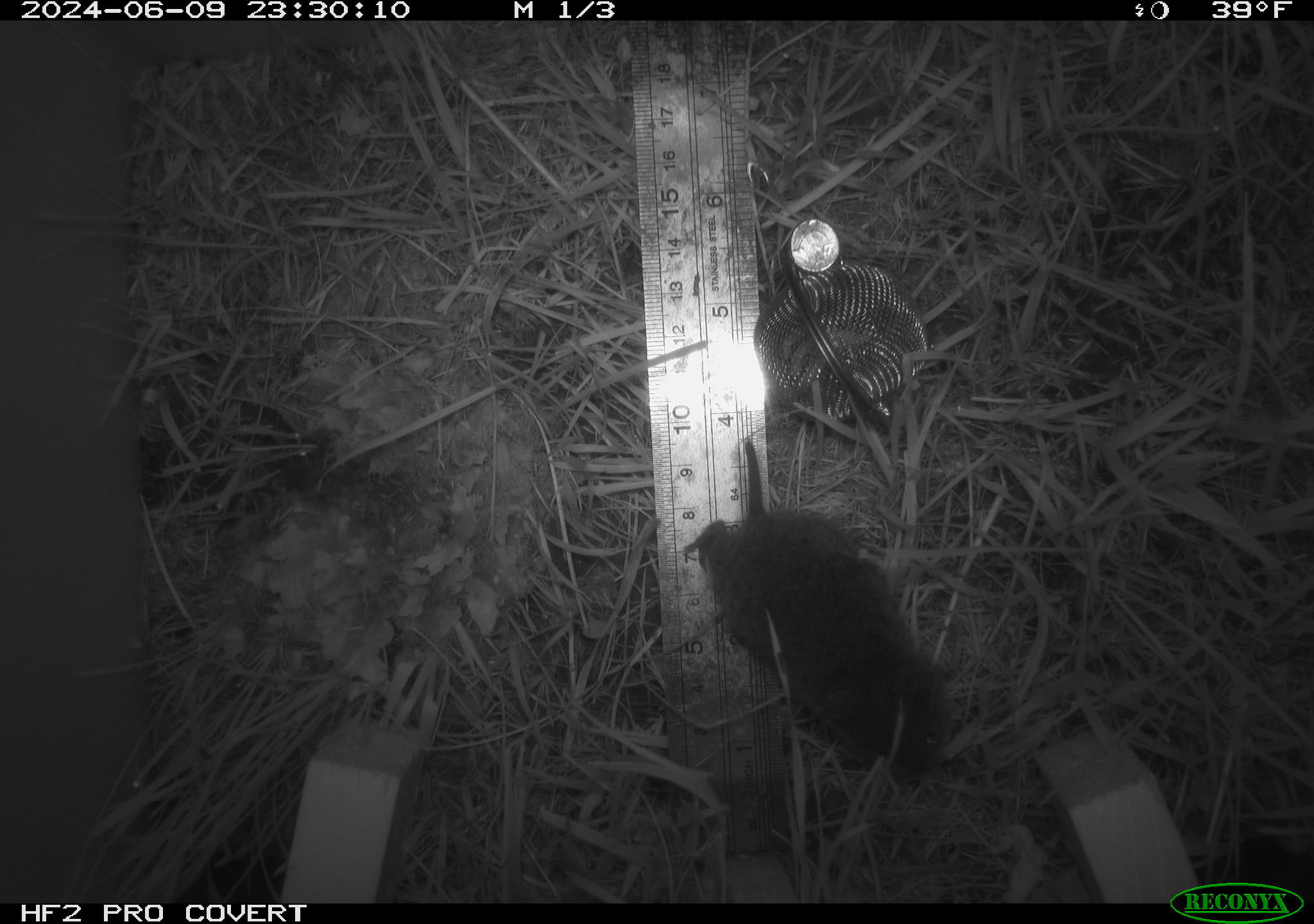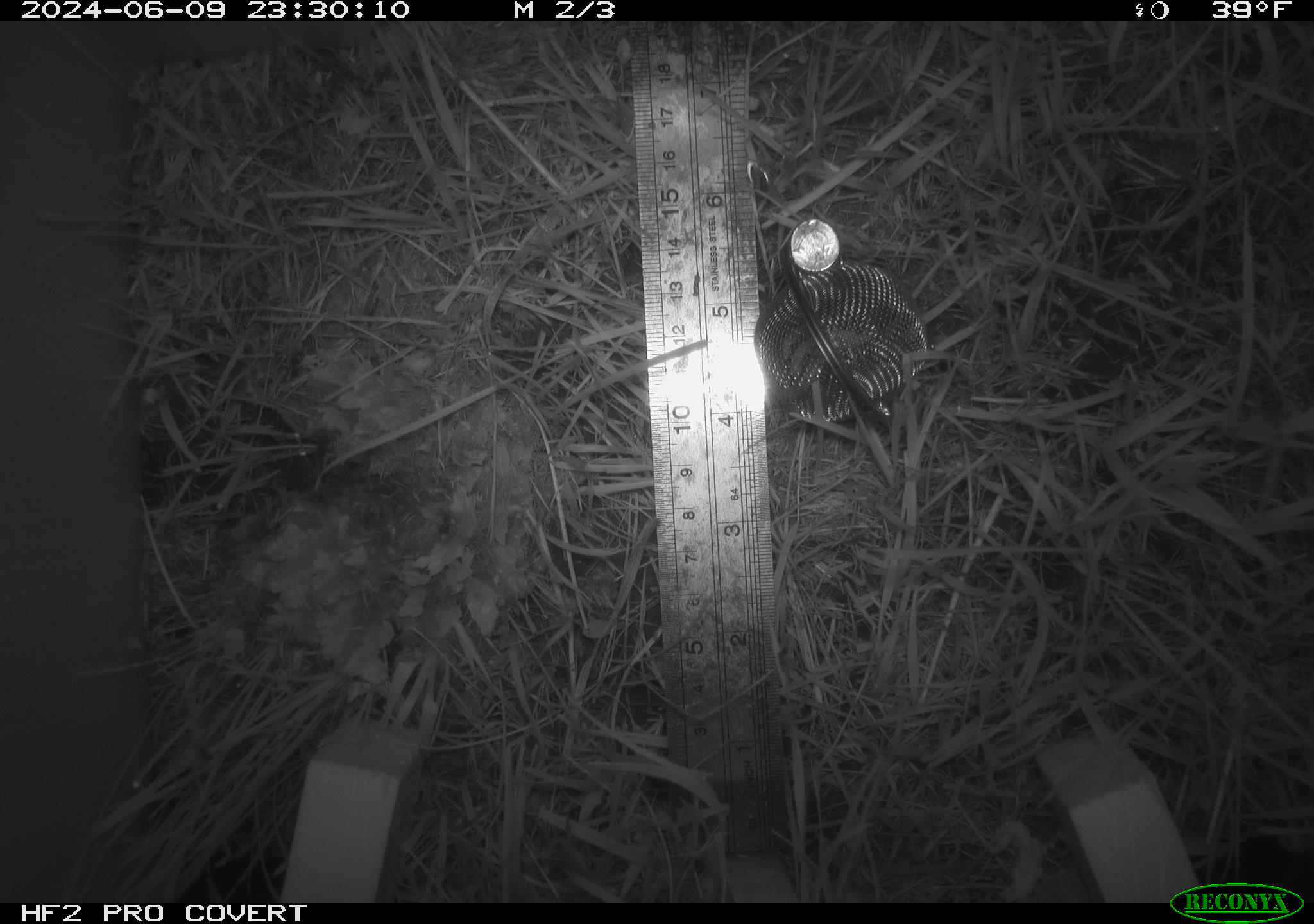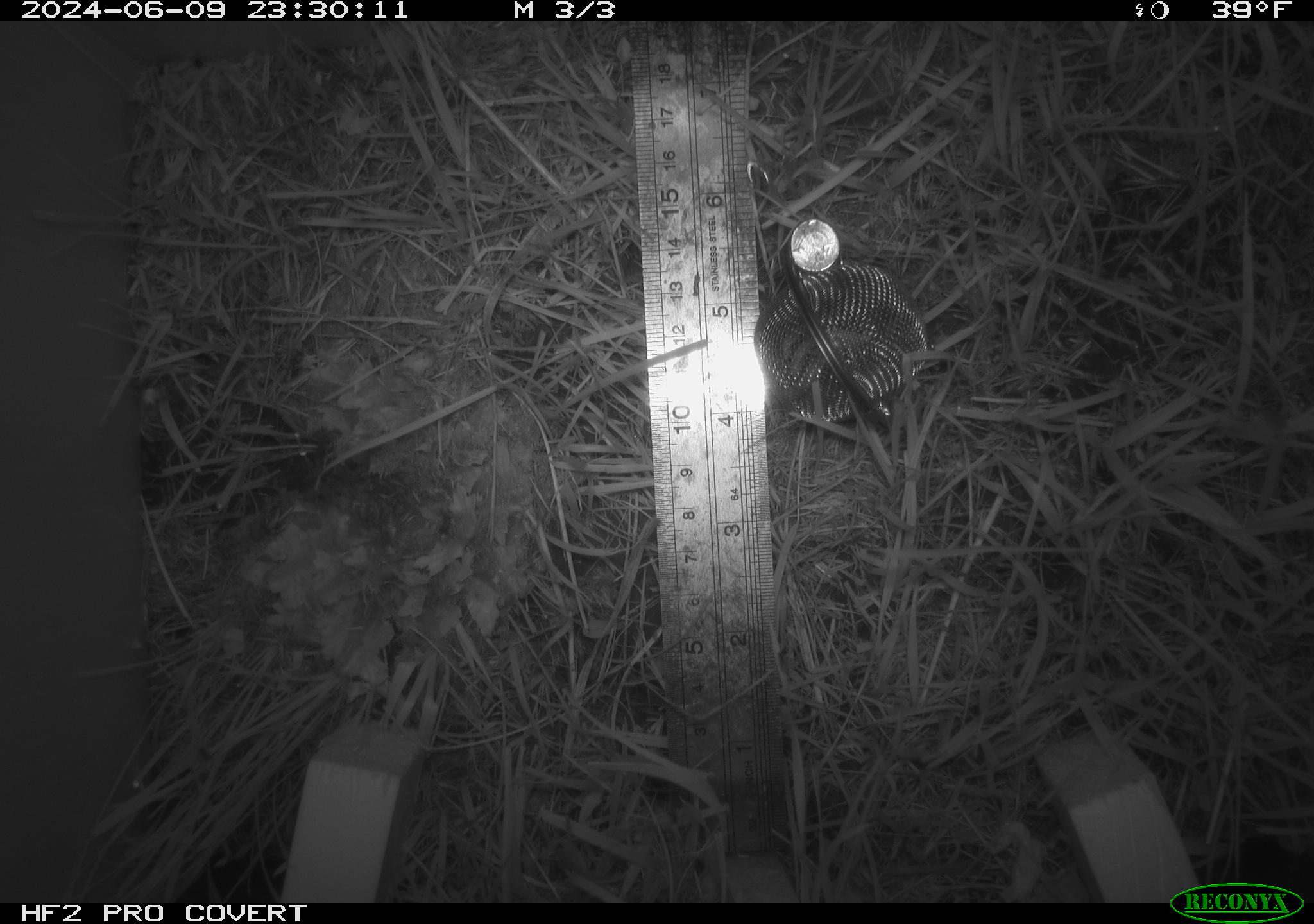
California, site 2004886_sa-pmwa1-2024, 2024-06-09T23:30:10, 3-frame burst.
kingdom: Animalia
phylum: Chordata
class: Mammalia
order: Rodentia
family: Cricetidae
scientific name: Arvicolinae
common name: voles, lemmings, and muskrats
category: arvicolinae subfamily